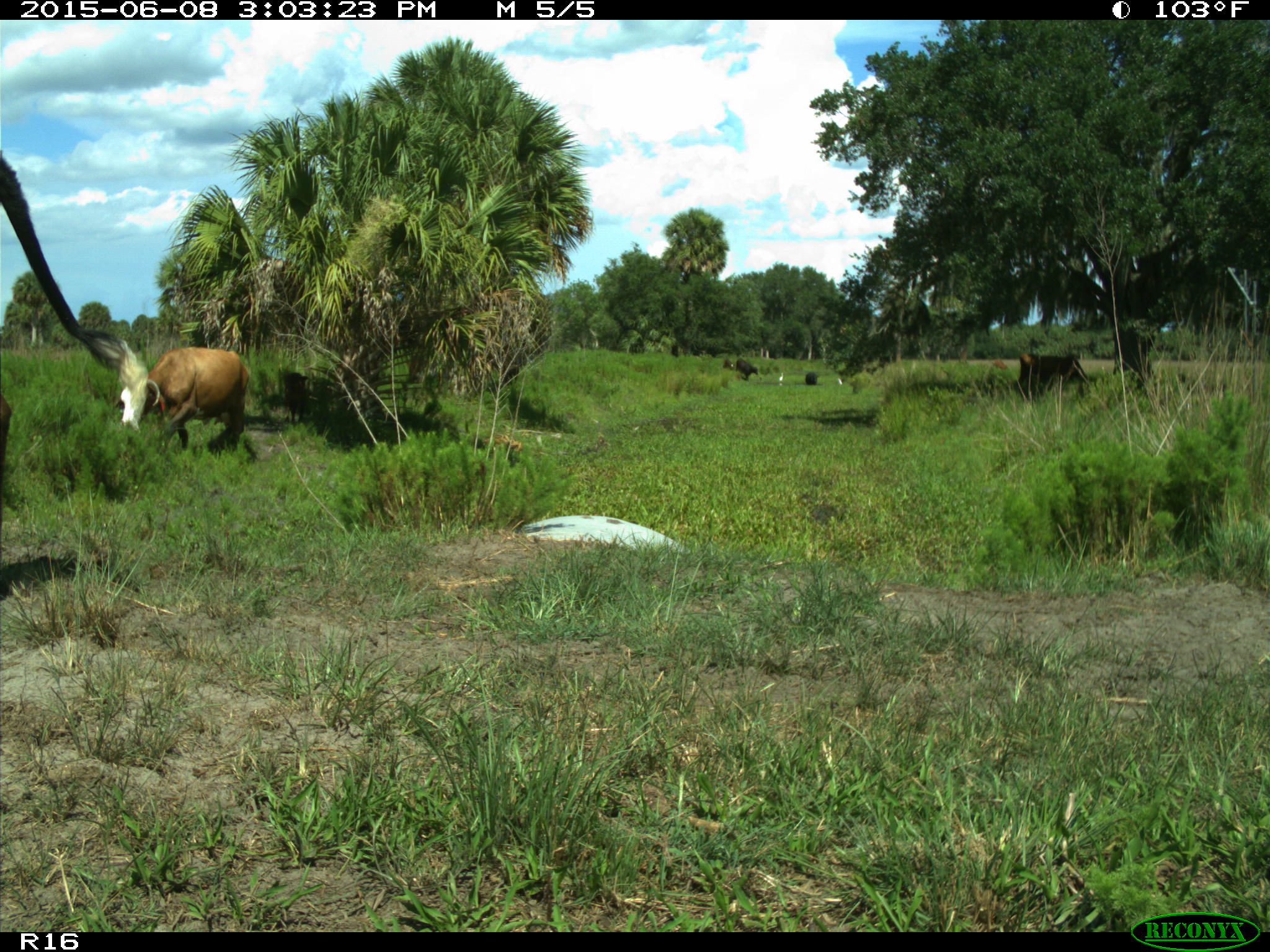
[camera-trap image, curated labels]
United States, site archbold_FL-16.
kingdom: Animalia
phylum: Chordata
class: Mammalia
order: Artiodactyla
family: Bovidae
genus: Bos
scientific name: Bos taurus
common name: domestic cow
Bos taurus (domestic cow).